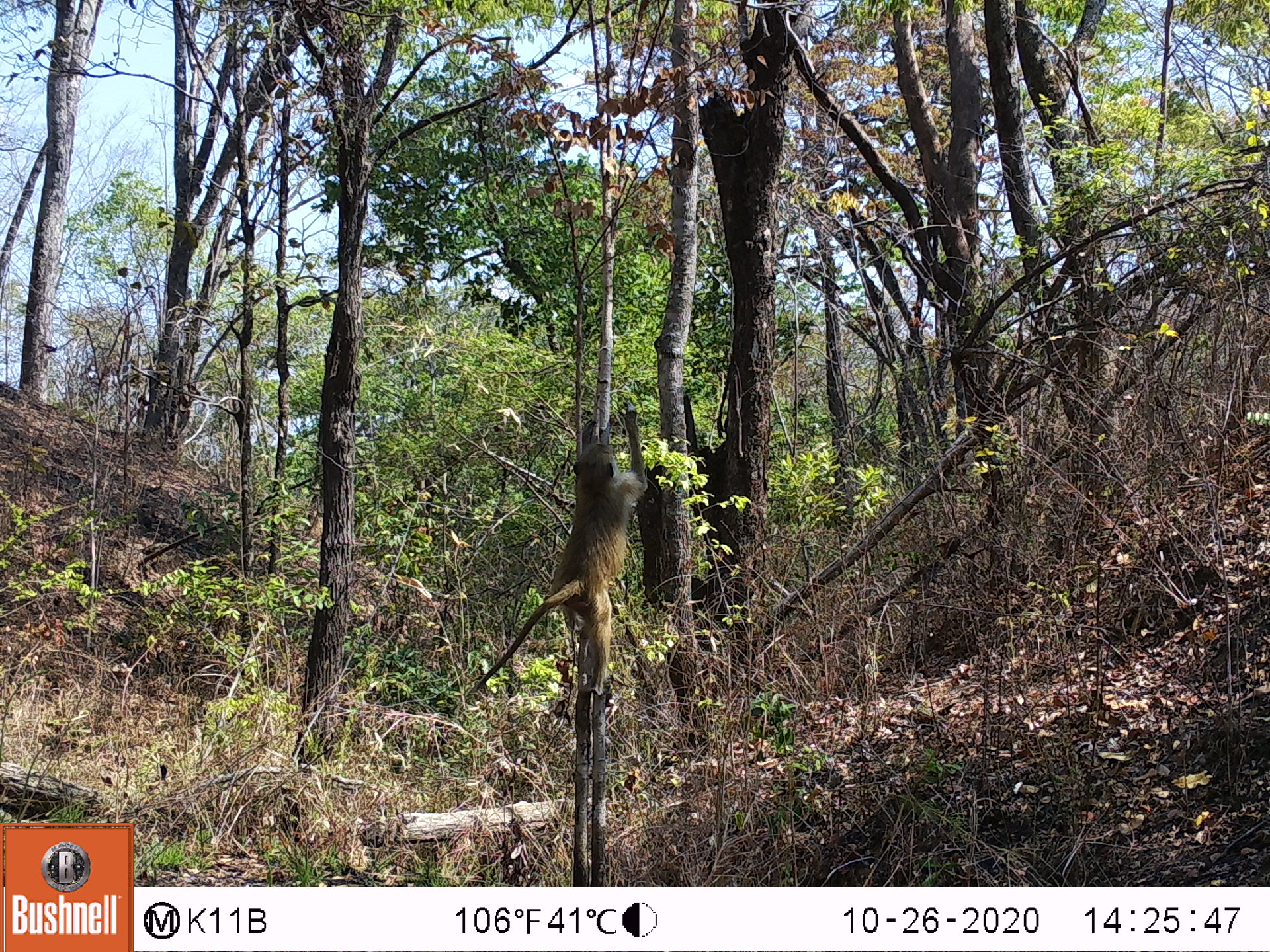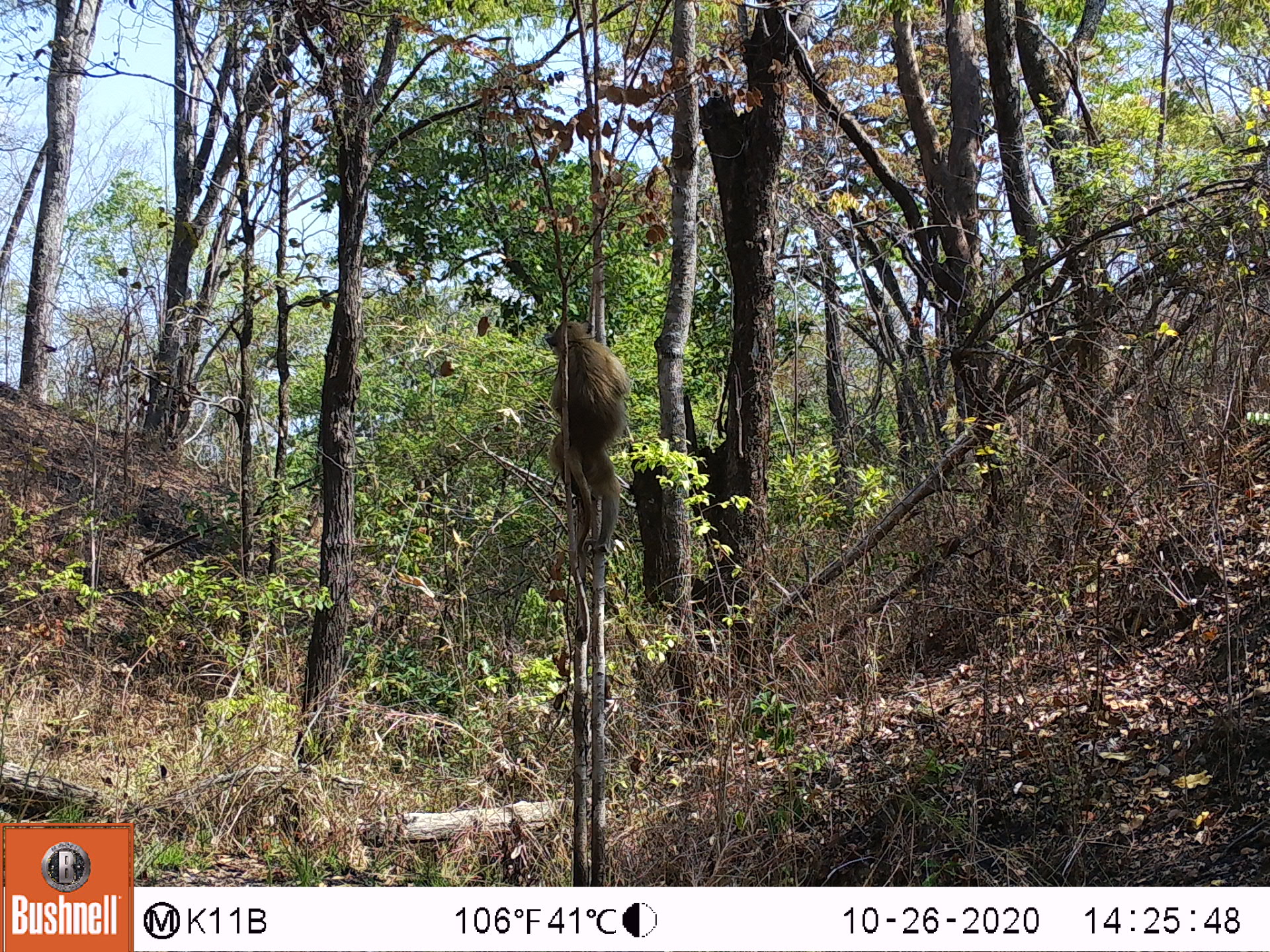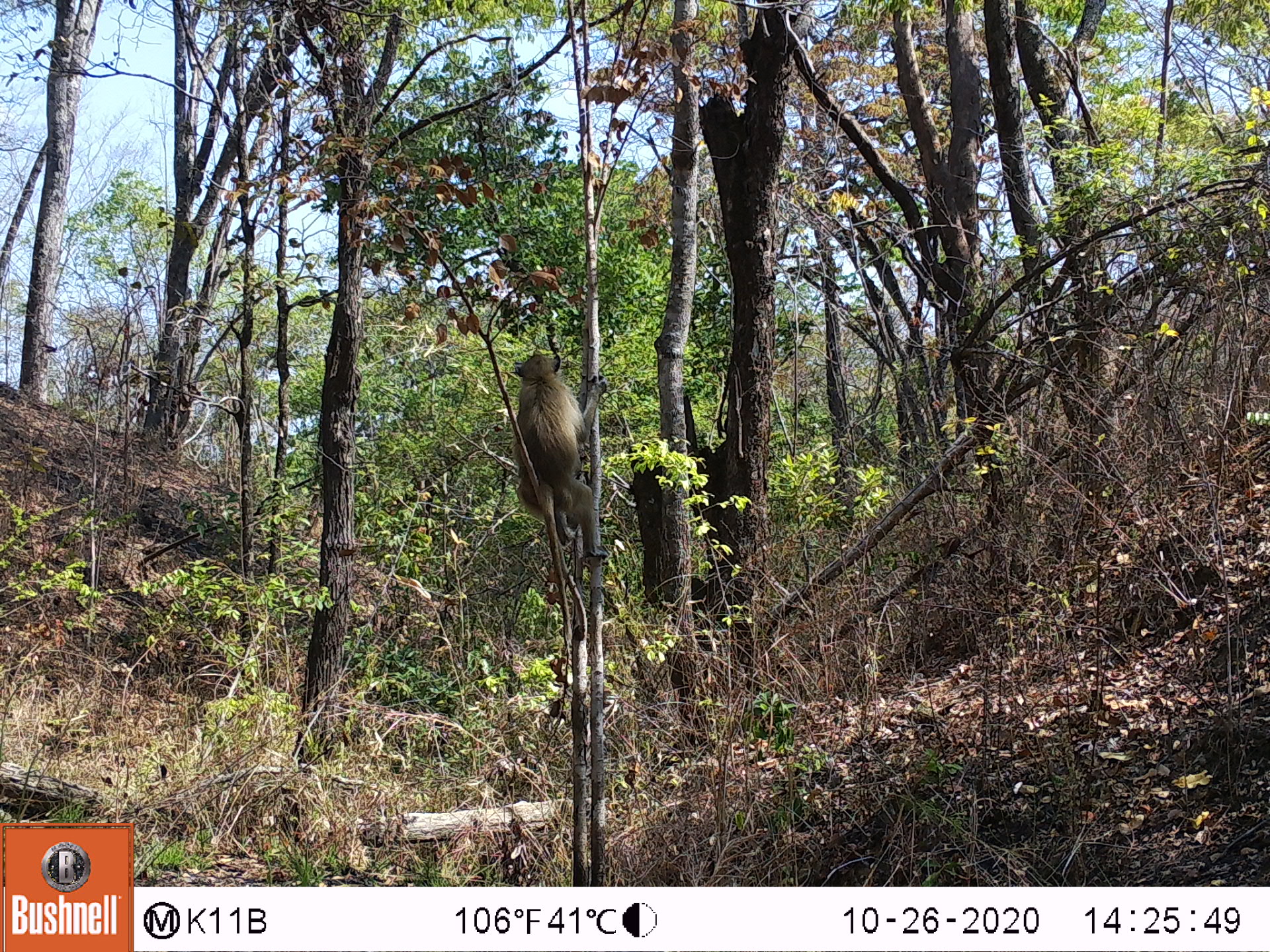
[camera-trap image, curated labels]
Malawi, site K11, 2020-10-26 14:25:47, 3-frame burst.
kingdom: Animalia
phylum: Chordata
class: Mammalia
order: Primates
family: Cercopithecidae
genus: Papio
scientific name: Papio cynocephalus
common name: yellow baboon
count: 1